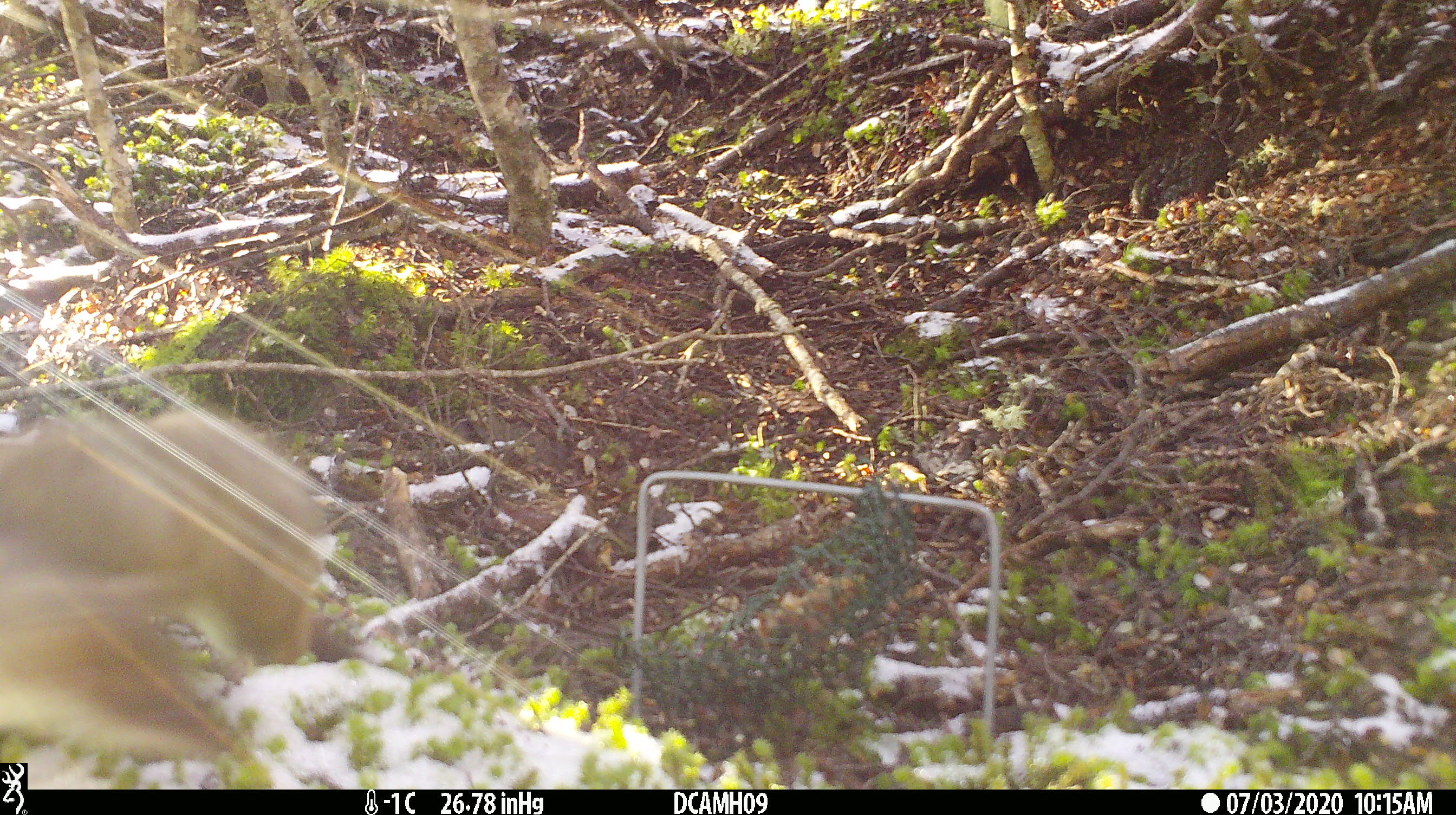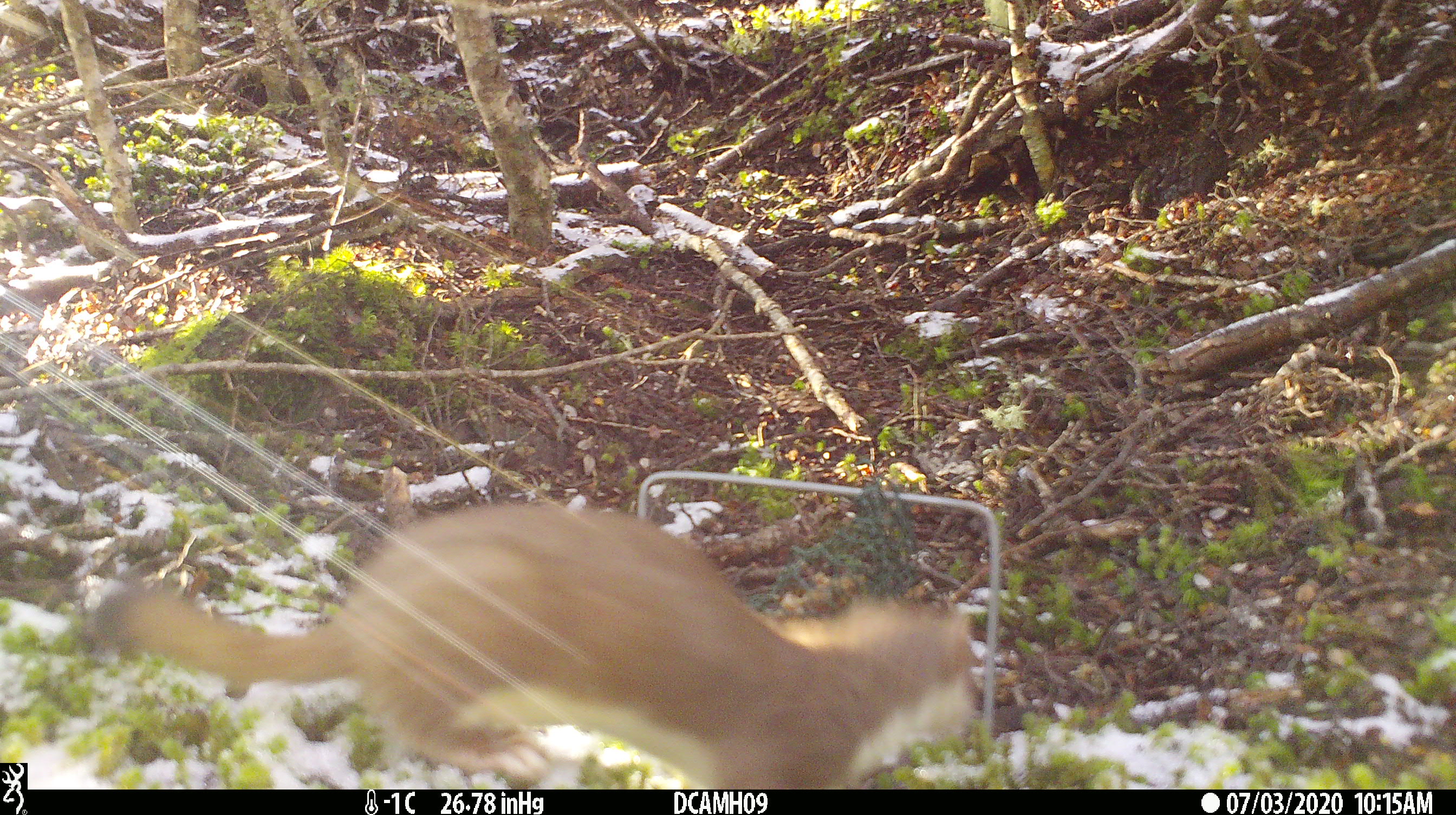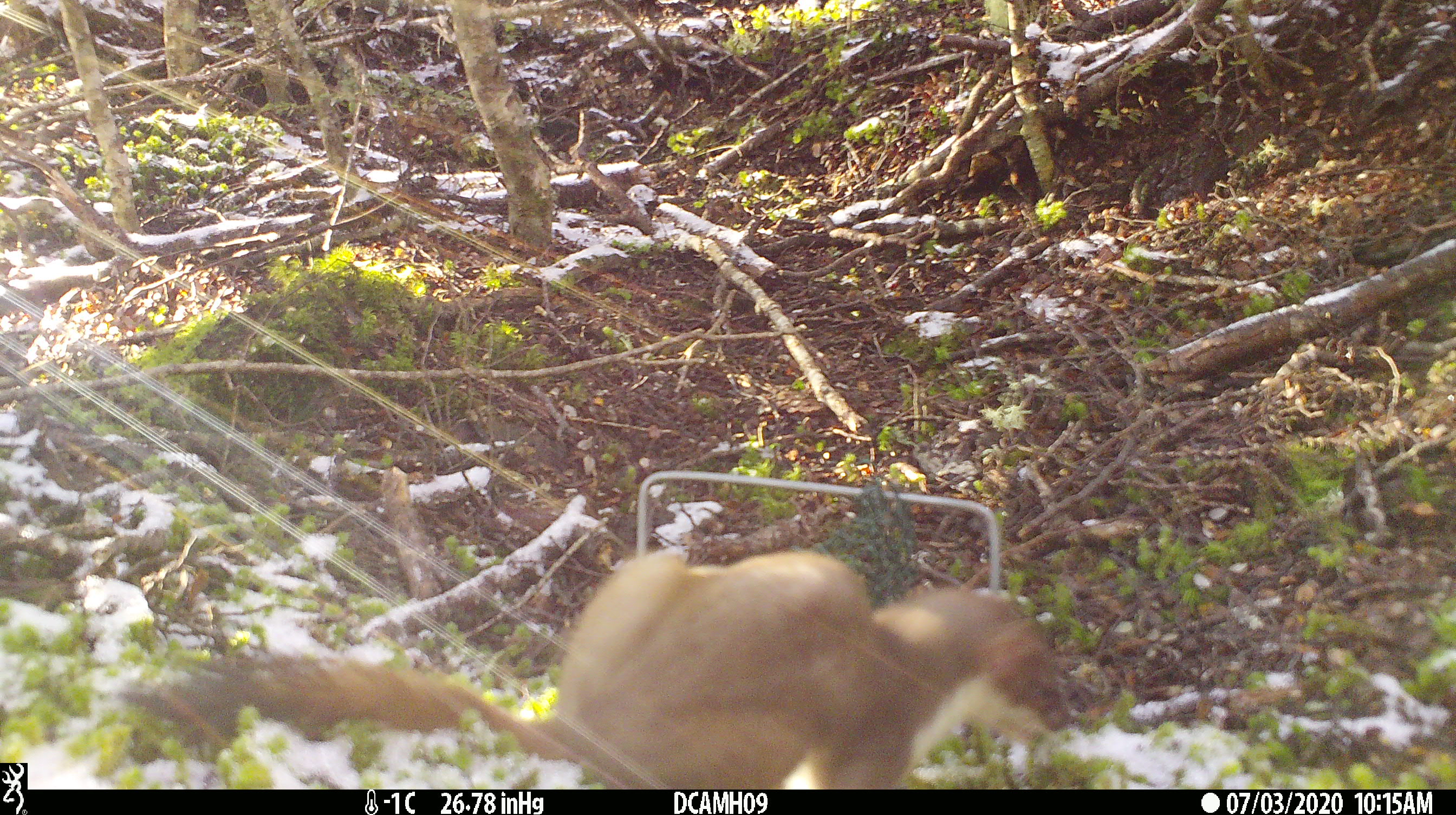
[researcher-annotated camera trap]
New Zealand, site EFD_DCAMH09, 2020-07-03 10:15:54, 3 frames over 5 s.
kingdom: Animalia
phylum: Chordata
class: Mammalia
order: Carnivora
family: Mustelidae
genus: Mustela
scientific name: Mustela erminea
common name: stoat